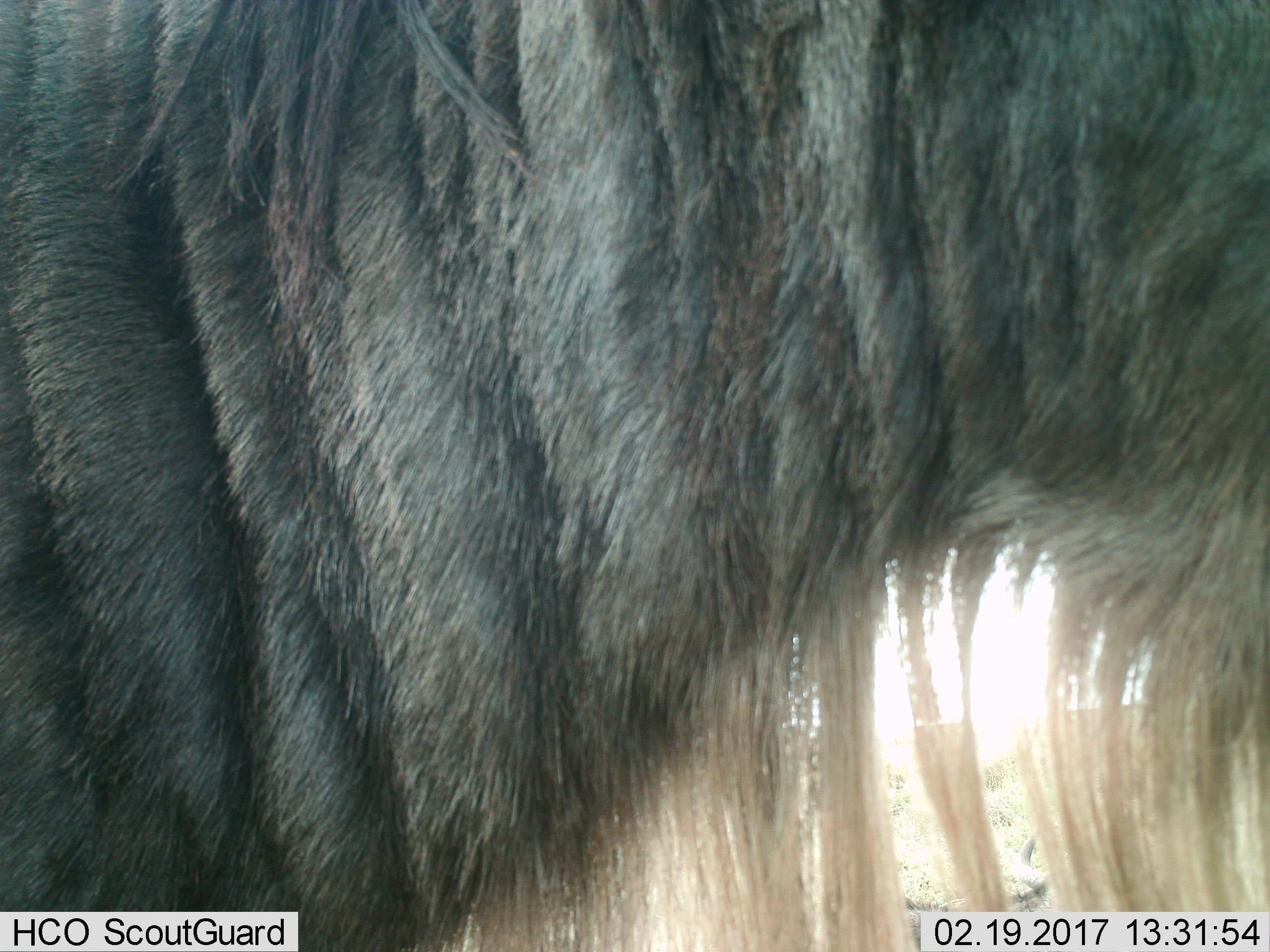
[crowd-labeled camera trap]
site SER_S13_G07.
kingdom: Animalia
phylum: Chordata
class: Mammalia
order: Artiodactyla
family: Bovidae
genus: Connochaetes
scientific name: Connochaetes taurinus taurinus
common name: blue wildebeest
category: wildebeestblue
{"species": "wildebeestblue (blue wildebeest) (Connochaetes taurinus taurinus)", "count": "1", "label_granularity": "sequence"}